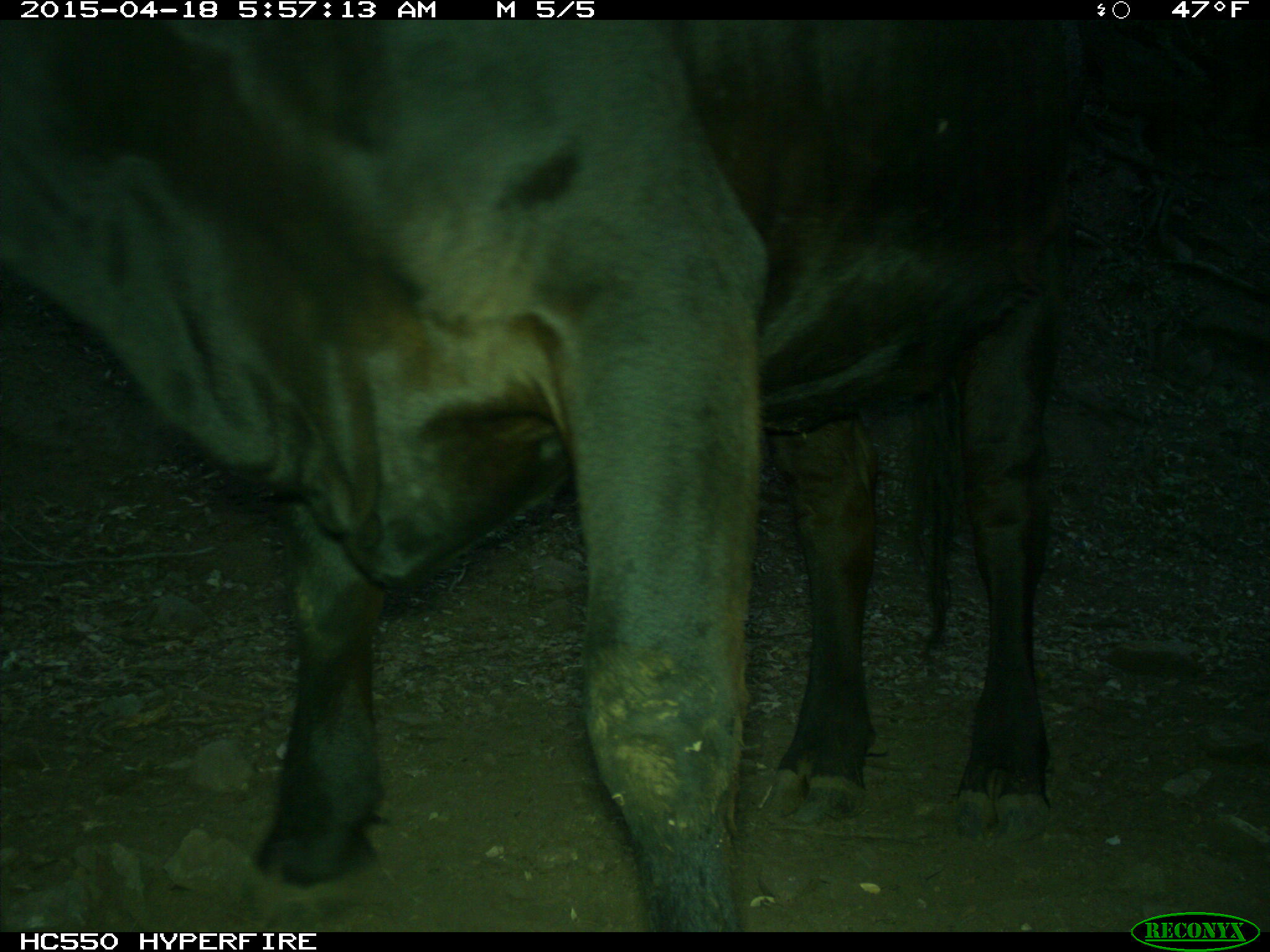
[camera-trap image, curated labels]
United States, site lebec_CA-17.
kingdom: Animalia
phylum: Chordata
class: Mammalia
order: Artiodactyla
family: Bovidae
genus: Bos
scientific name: Bos taurus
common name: domestic cow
Bos taurus (domestic cow).